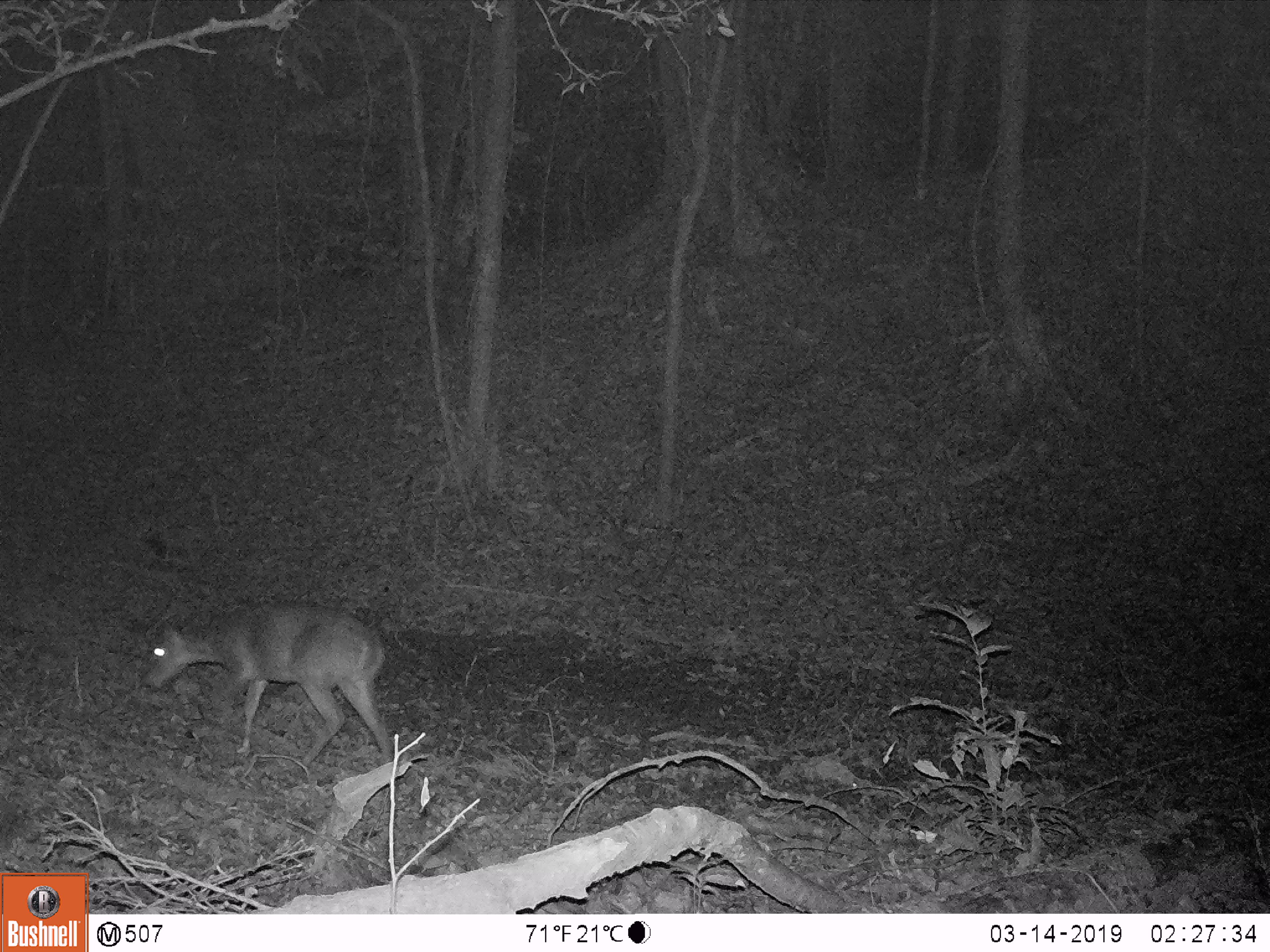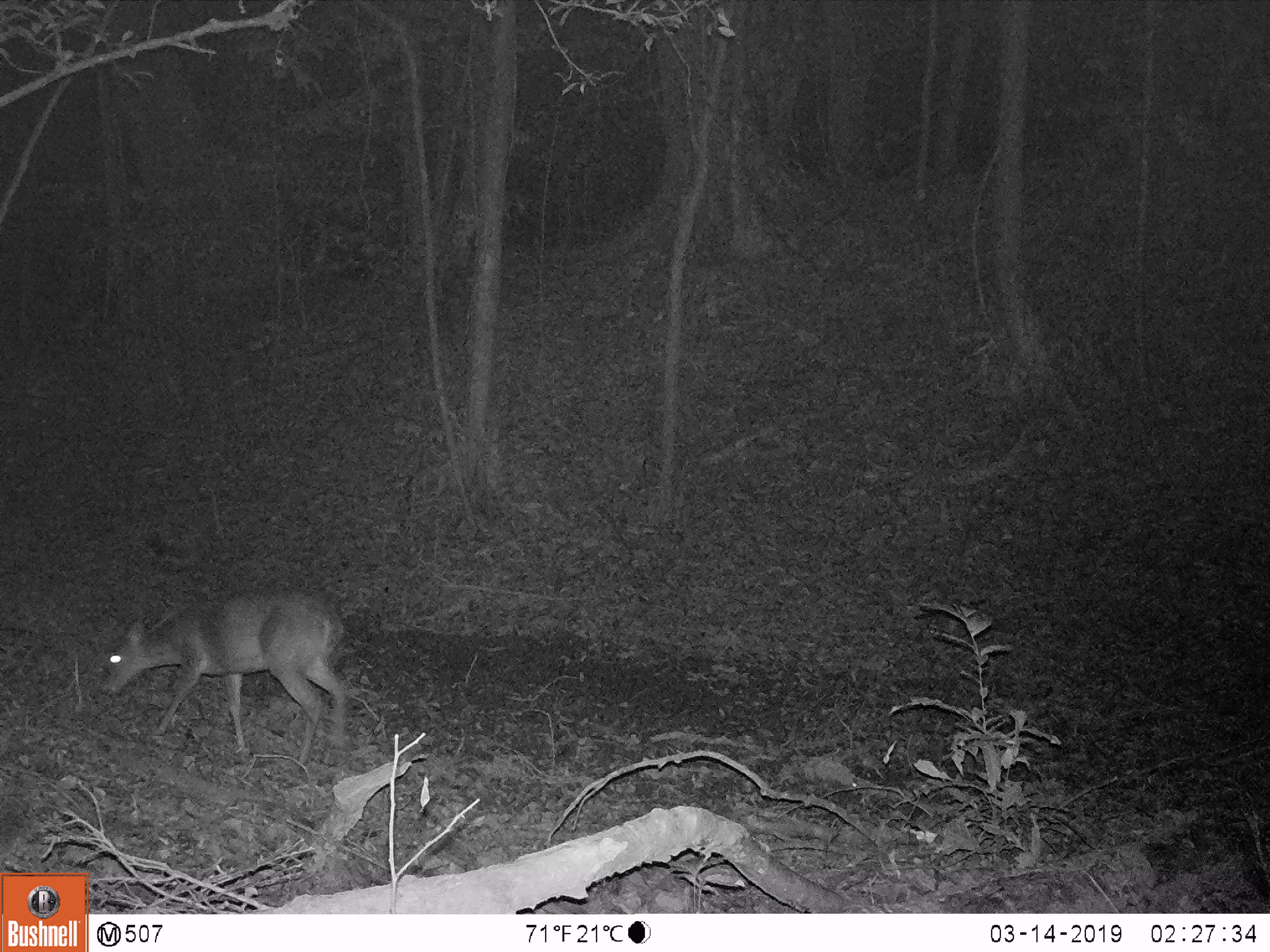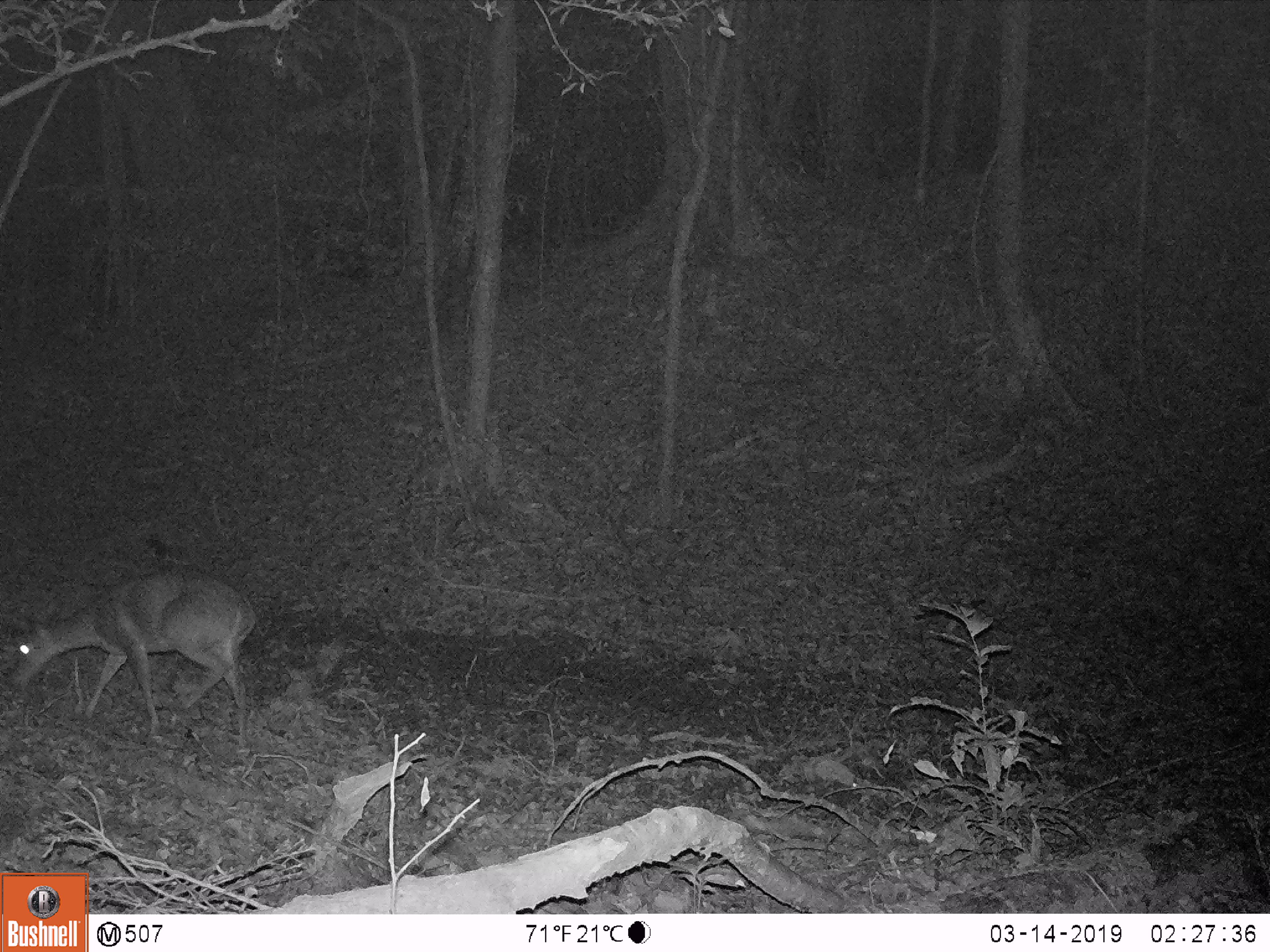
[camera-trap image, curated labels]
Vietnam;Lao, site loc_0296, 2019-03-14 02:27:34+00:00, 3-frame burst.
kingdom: Animalia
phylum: Chordata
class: Mammalia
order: Artiodactyla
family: Cervidae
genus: Muntiacus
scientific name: Muntiacus vuquangensis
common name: large-antlered muntjac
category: large antlered muntjac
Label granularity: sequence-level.